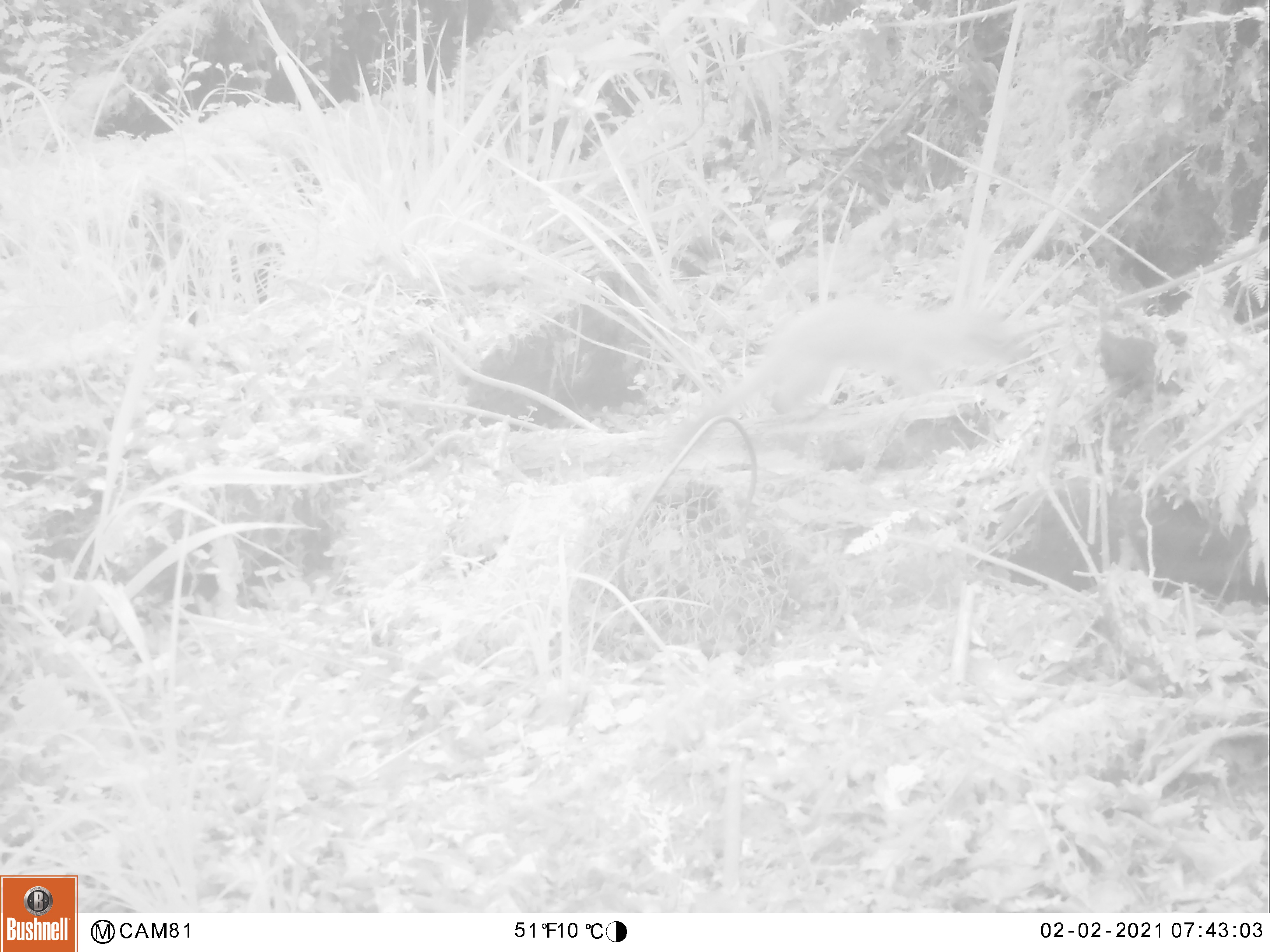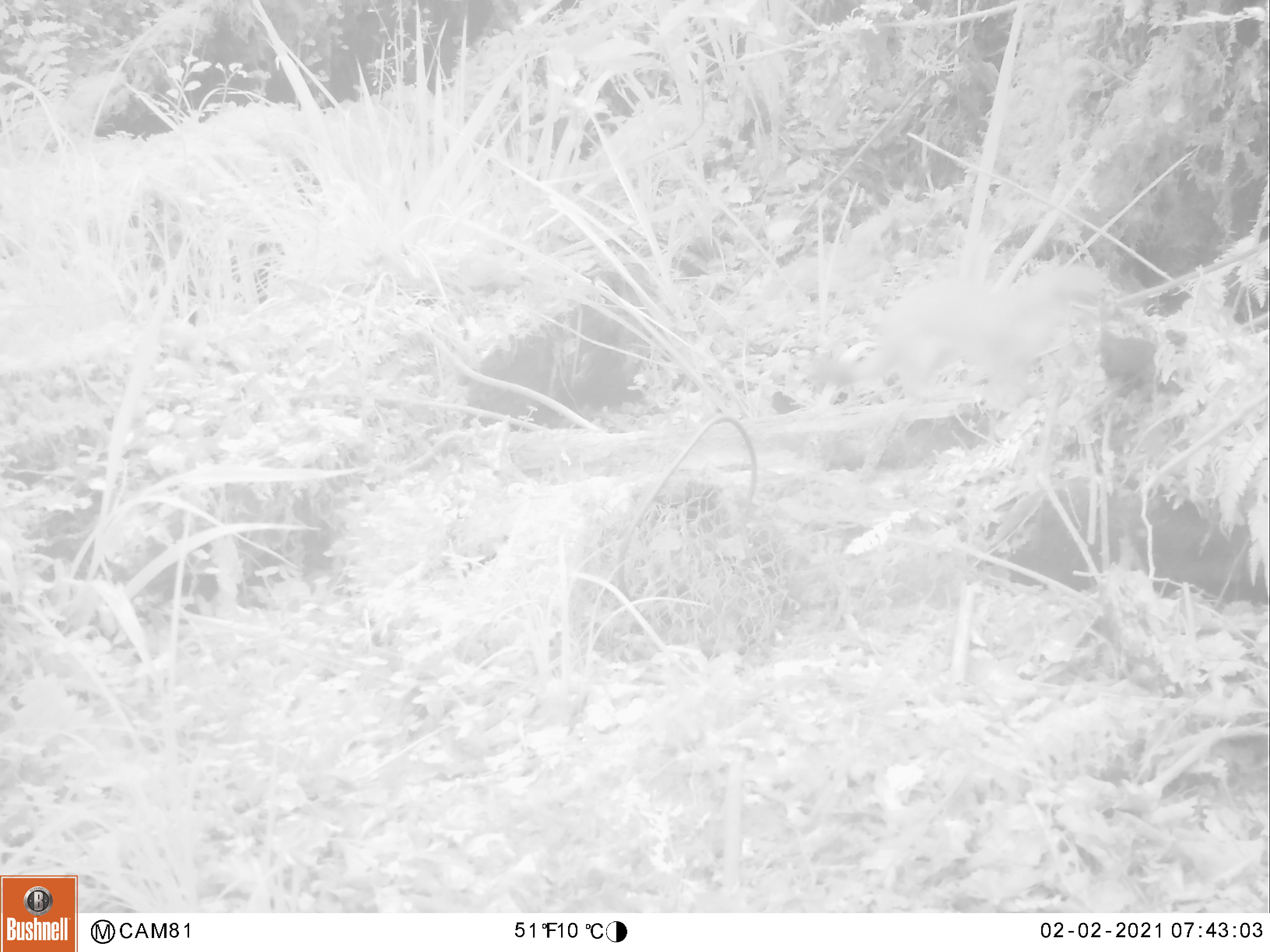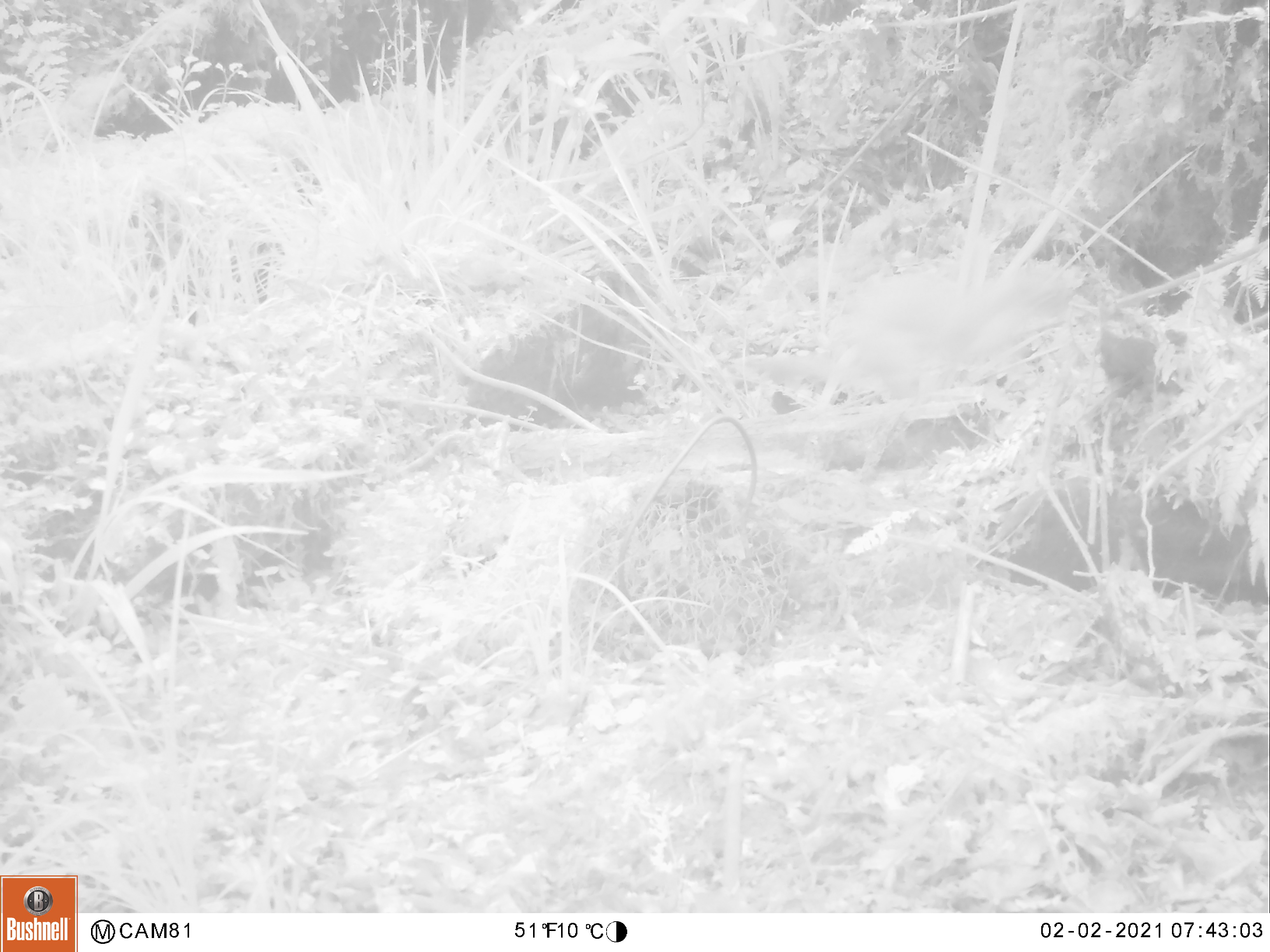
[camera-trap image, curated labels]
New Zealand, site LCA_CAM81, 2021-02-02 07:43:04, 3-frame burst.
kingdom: Animalia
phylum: Chordata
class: Mammalia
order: Carnivora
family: Mustelidae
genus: Mustela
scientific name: Mustela erminea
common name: stoat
Stoat (Mustela erminea).